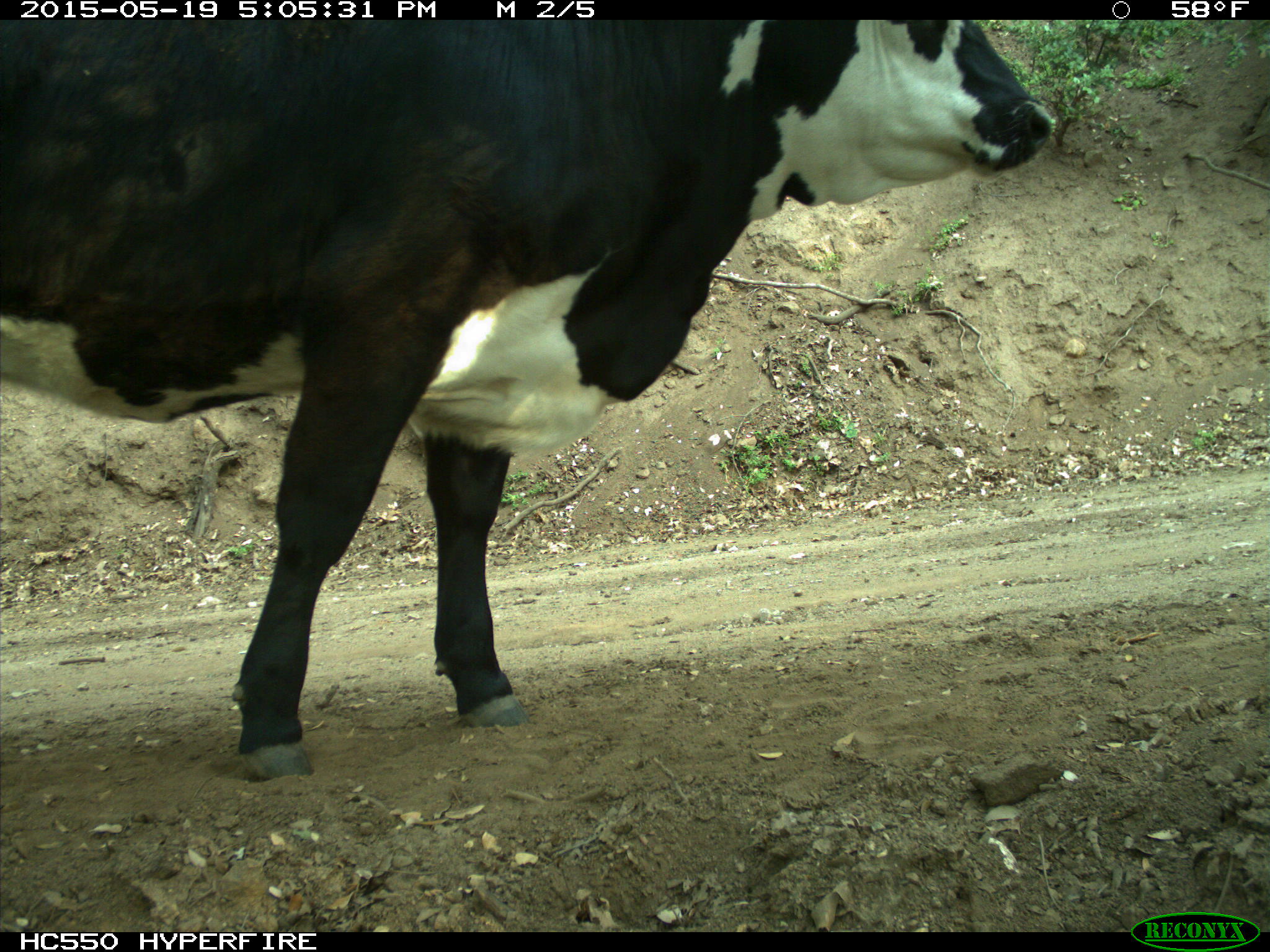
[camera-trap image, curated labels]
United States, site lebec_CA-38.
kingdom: Animalia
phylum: Chordata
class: Mammalia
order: Artiodactyla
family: Bovidae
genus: Bos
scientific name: Bos taurus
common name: domestic cow